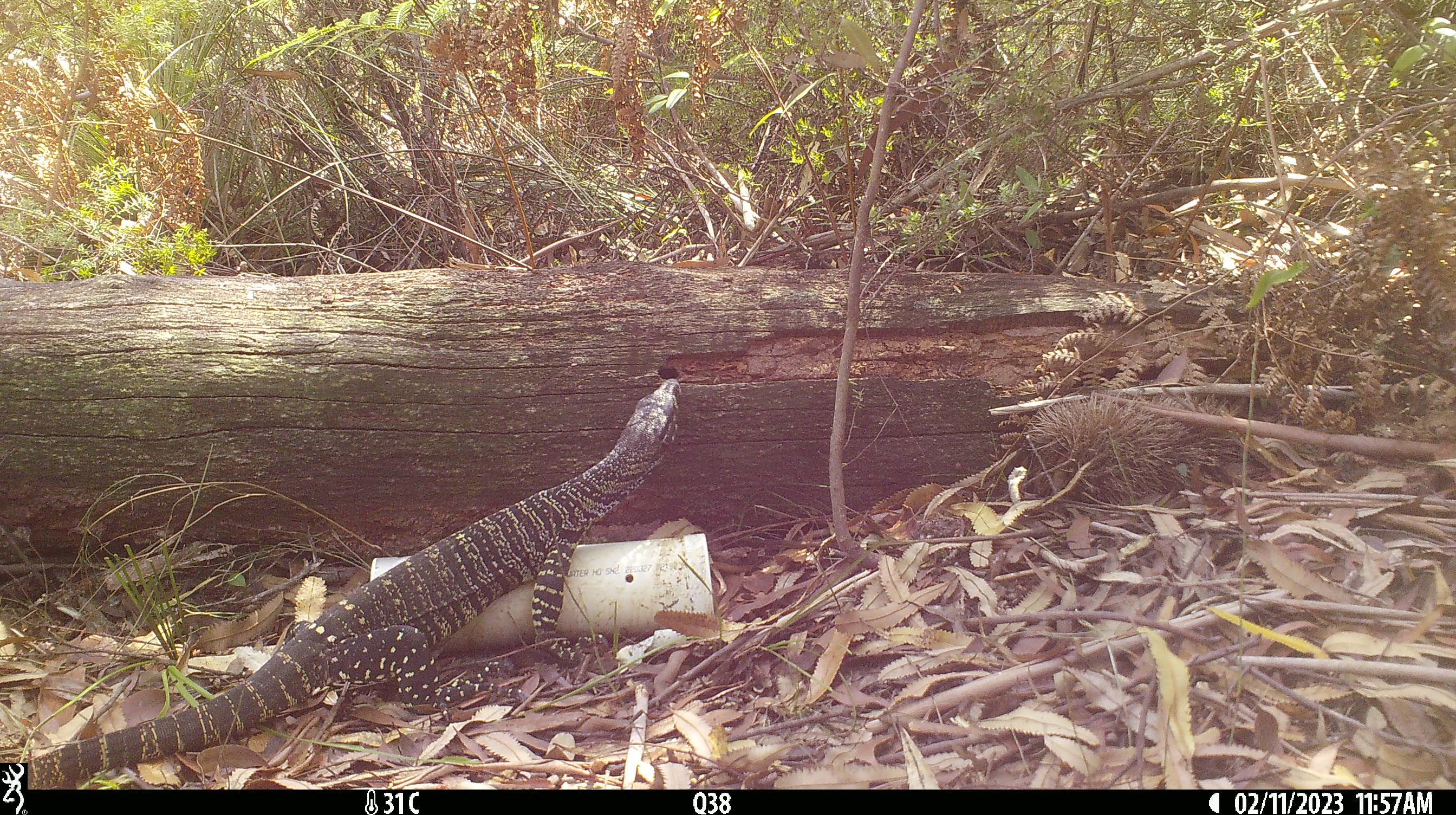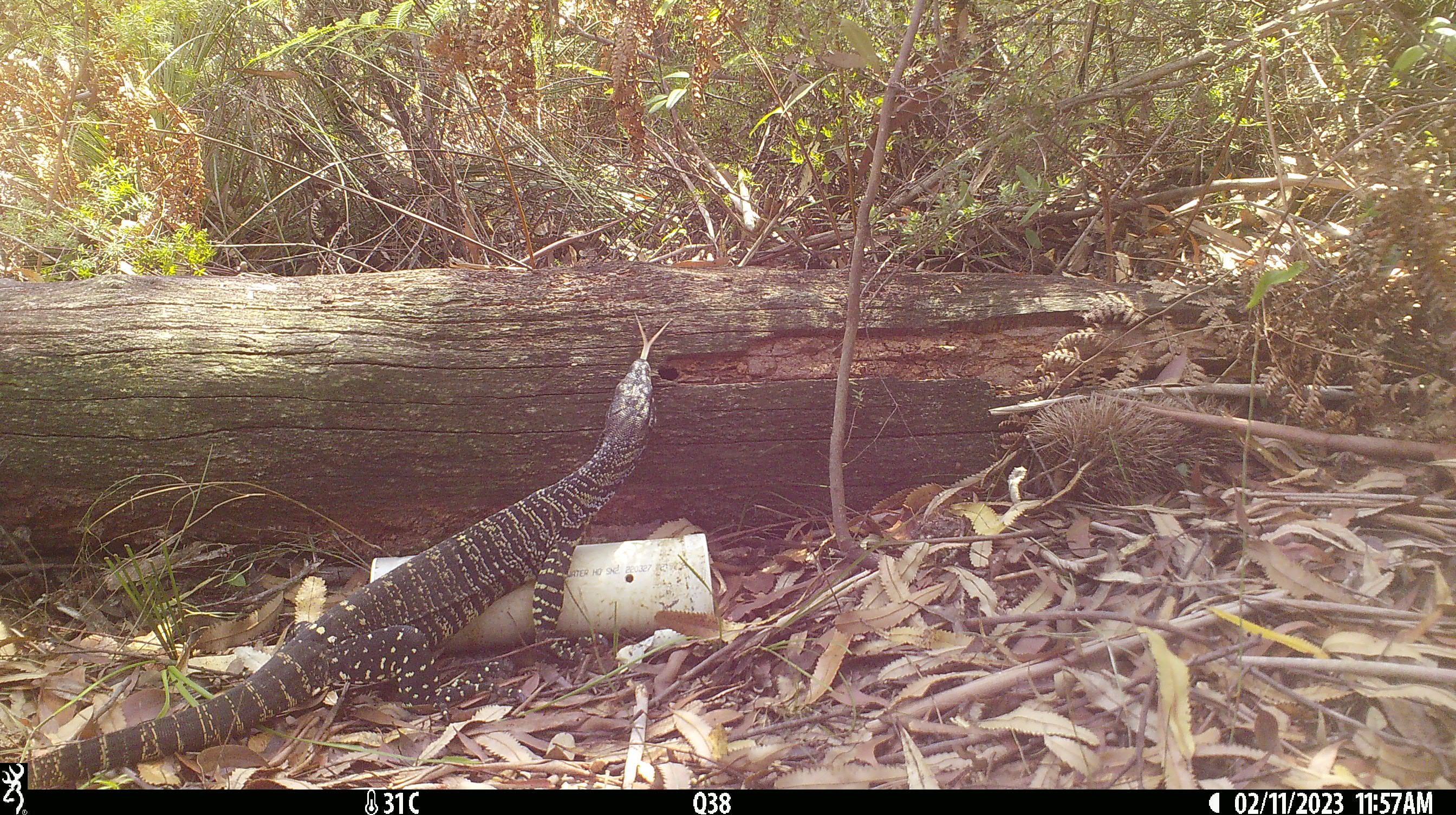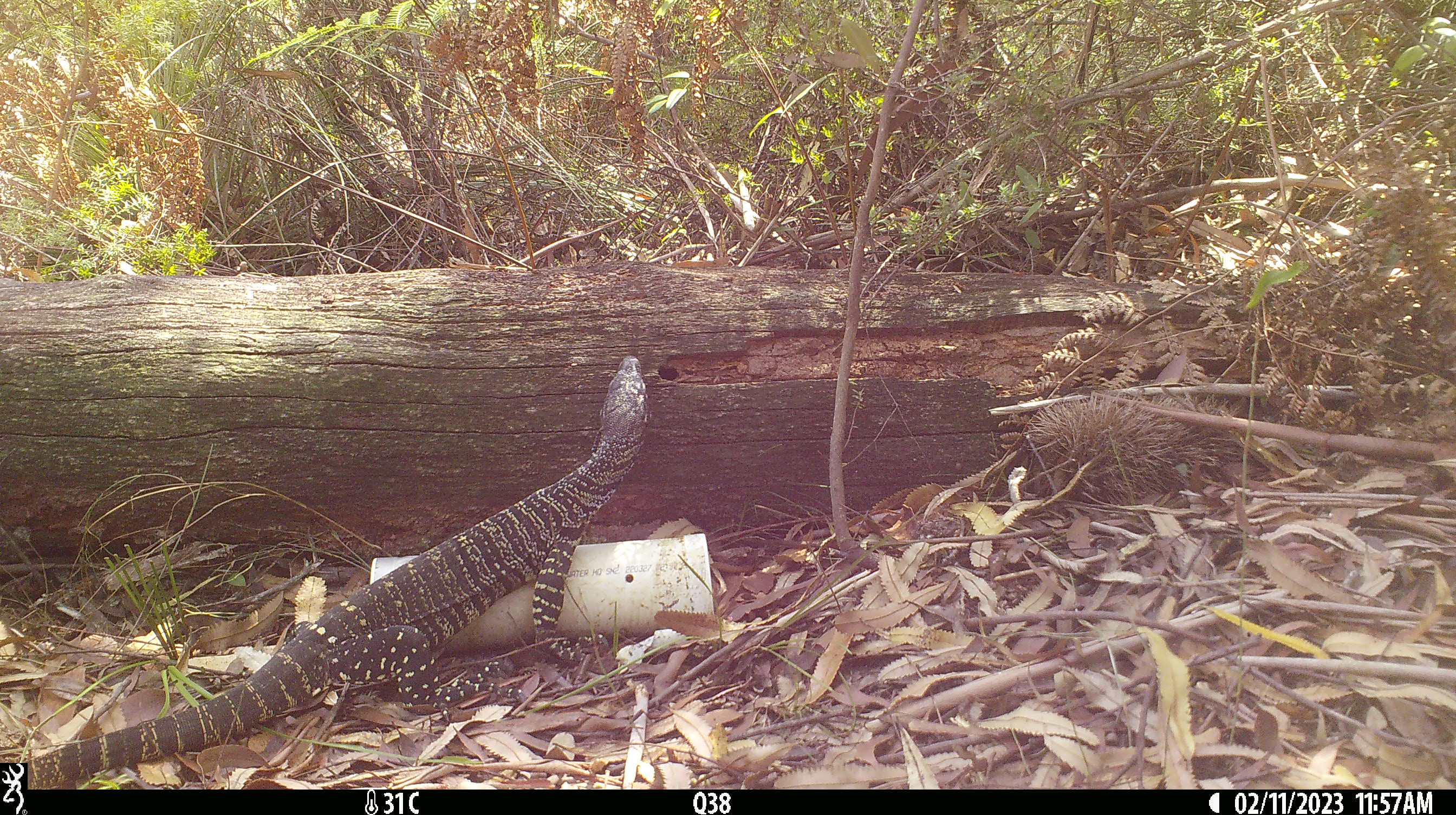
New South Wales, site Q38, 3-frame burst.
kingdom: Animalia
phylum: Chordata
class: Reptilia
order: Squamata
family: Varanidae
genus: Varanus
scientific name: Varanus varius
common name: lace monitor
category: goanna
Goanna (lace monitor) (Varanus varius).